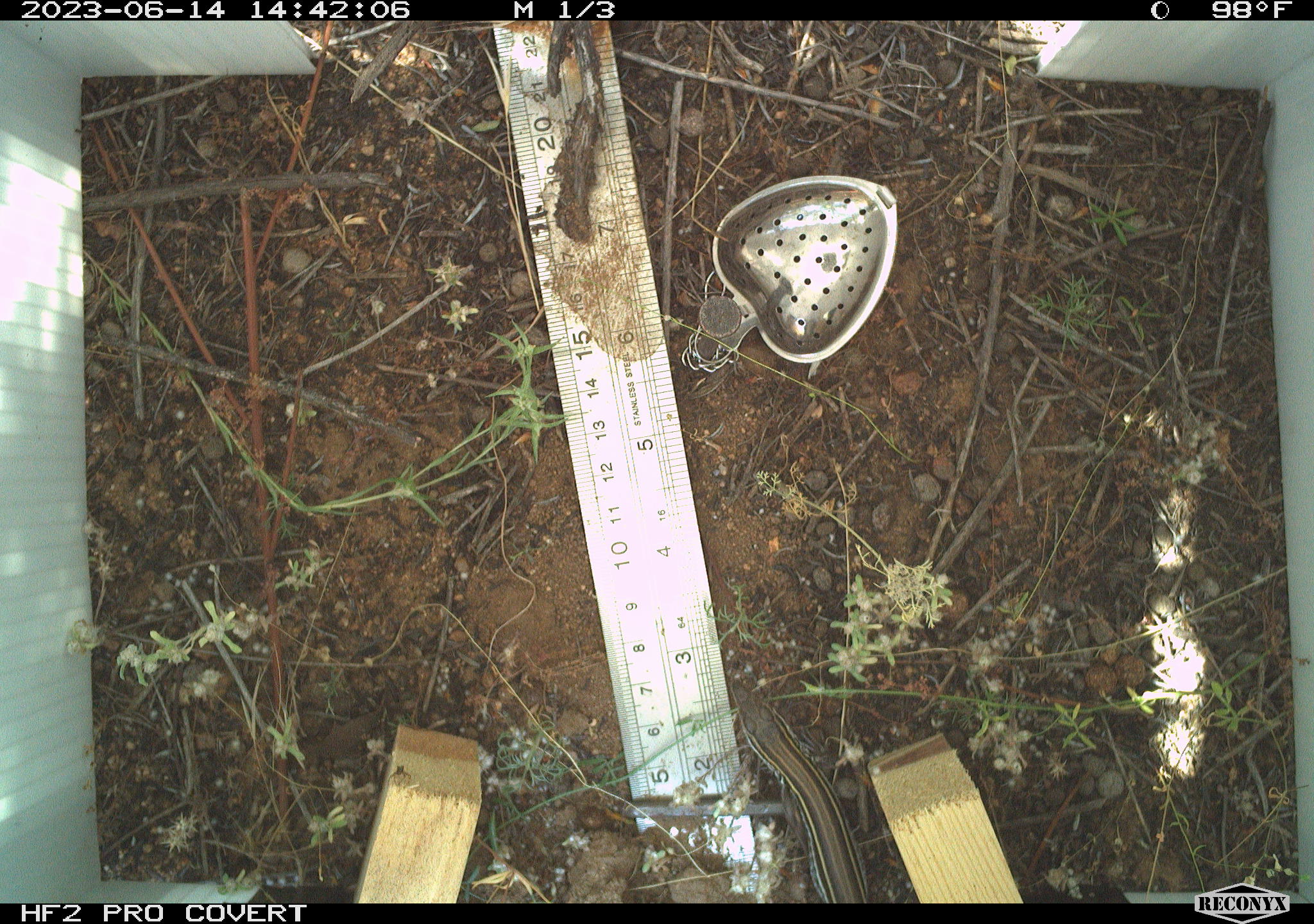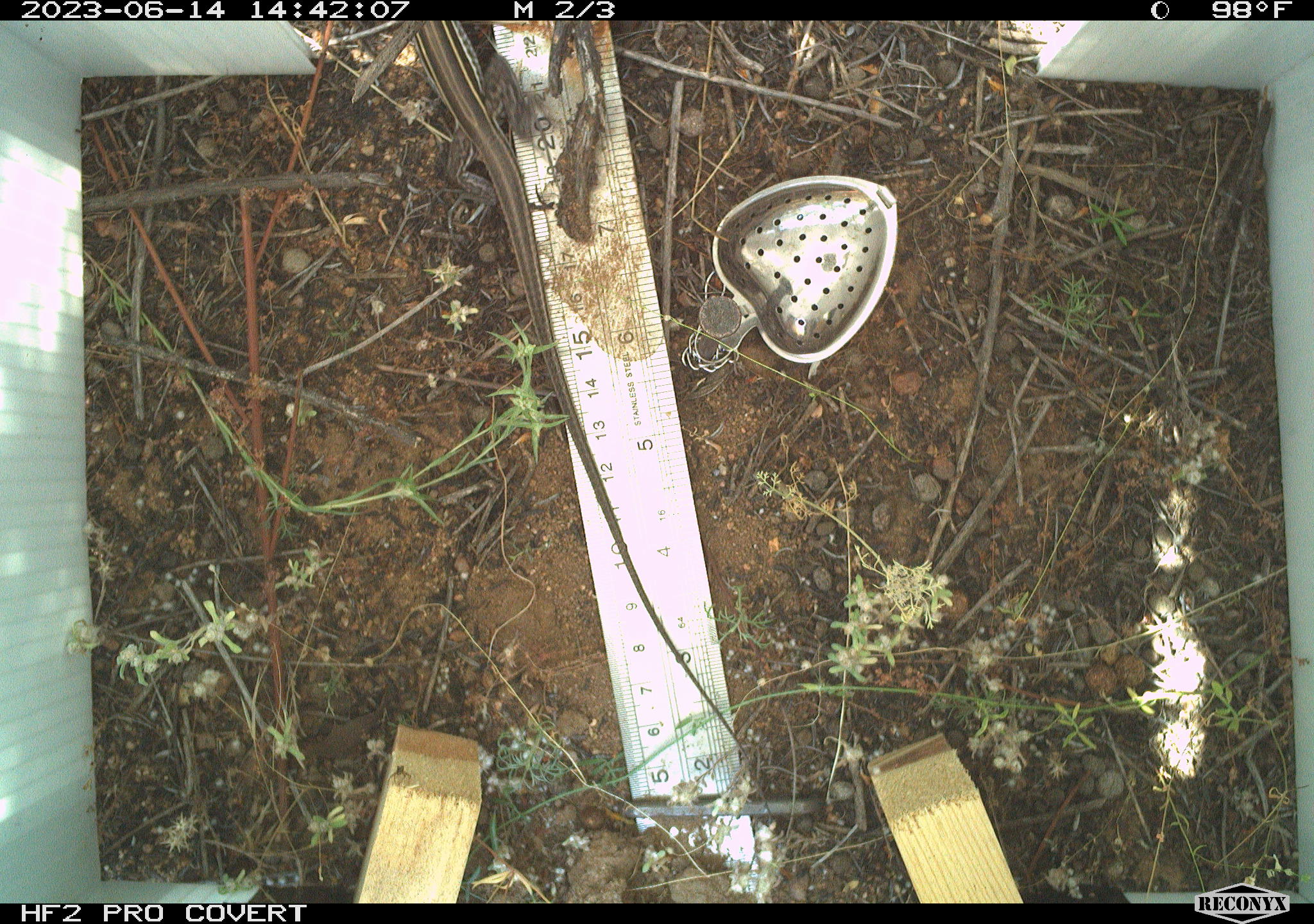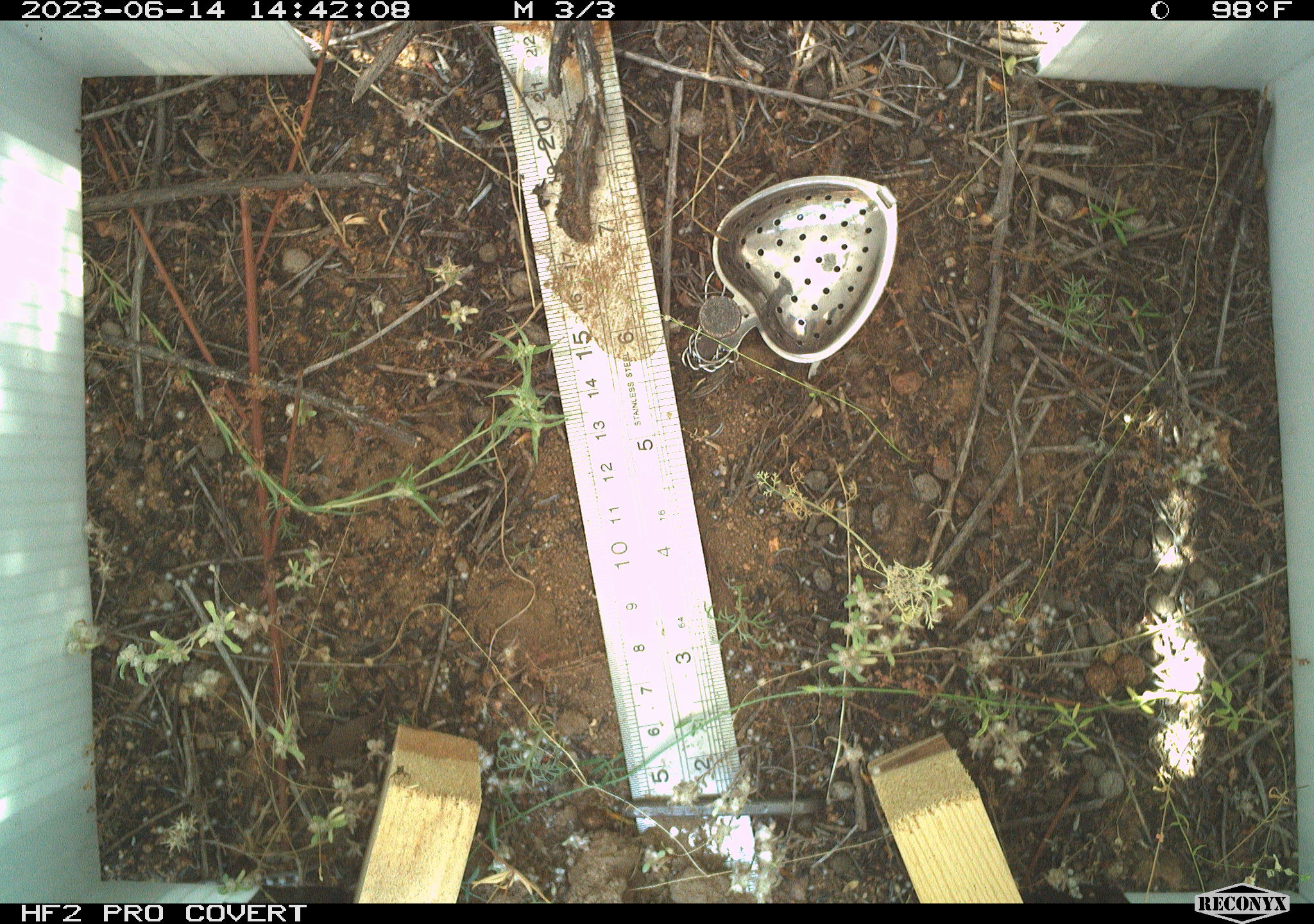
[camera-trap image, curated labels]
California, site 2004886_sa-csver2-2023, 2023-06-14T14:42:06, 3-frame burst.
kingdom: Animalia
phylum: Chordata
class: Reptilia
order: Squamata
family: Teiidae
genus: Aspidoscelis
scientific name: Aspidoscelis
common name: whiptail lizards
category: aspidoscelis species